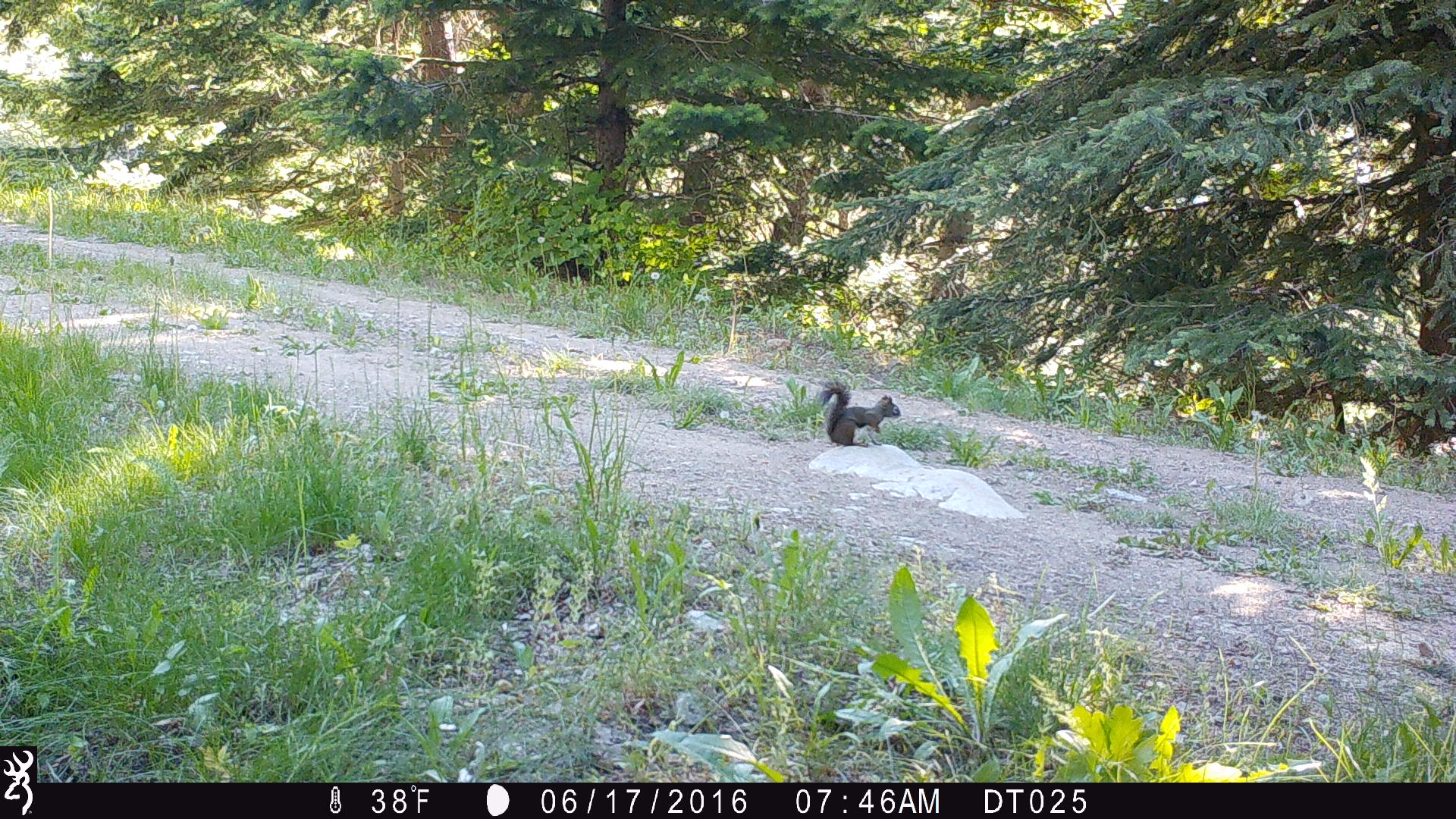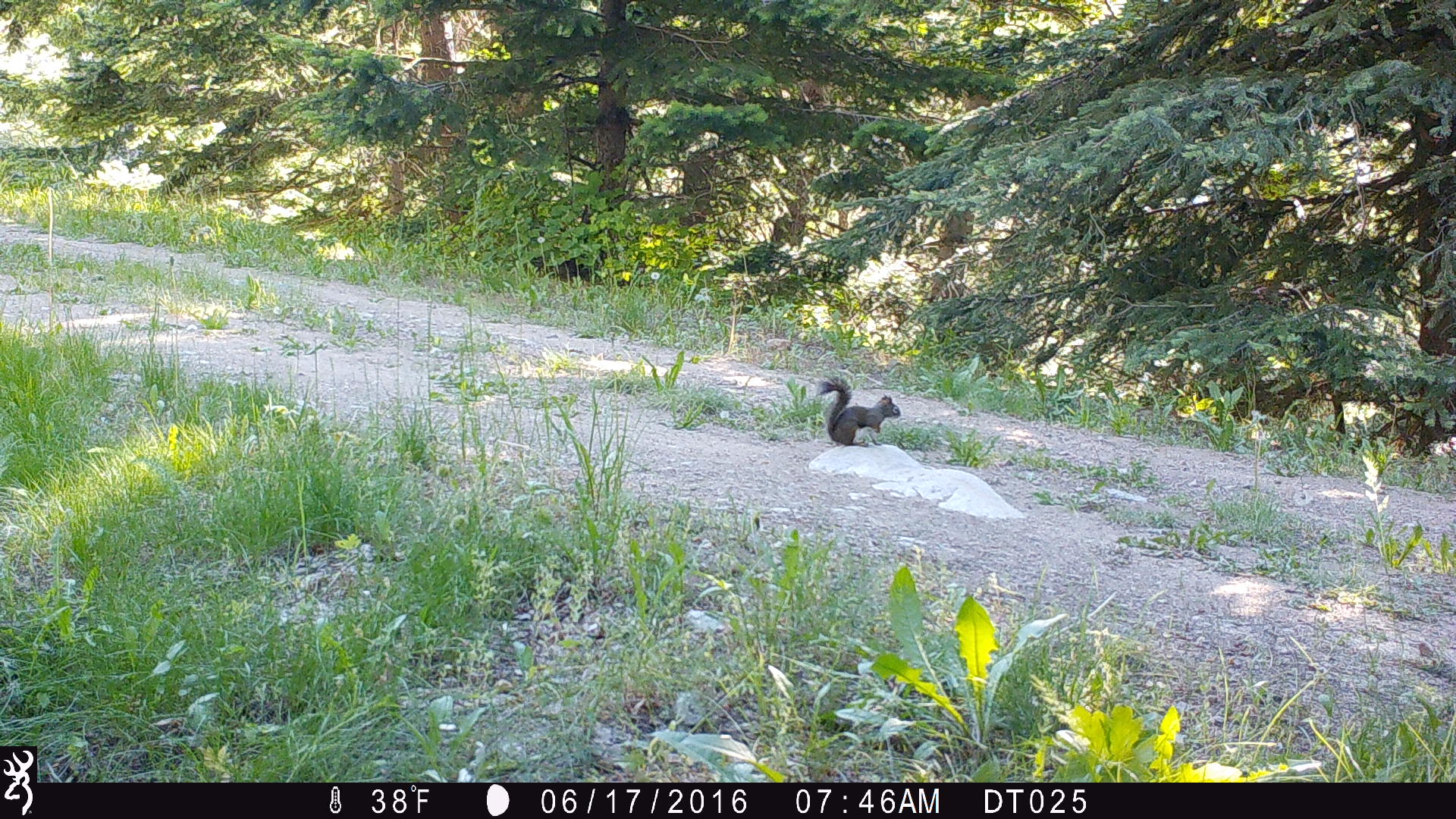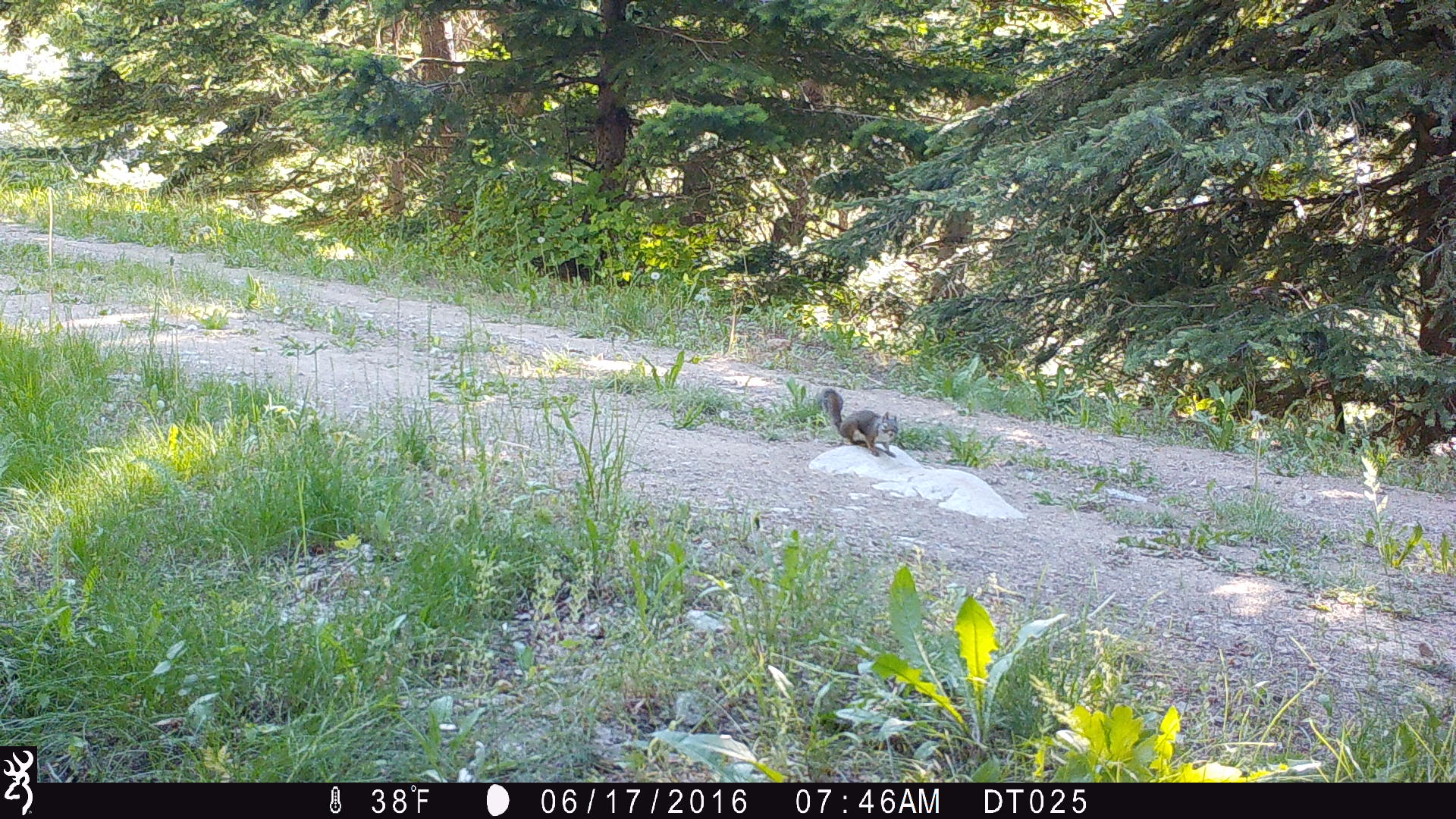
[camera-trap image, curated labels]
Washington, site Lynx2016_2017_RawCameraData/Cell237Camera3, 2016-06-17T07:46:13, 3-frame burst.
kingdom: Animalia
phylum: Chordata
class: Mammalia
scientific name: Mammalia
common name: small mammal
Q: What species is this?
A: Small mammal (Mammalia).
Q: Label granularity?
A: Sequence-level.